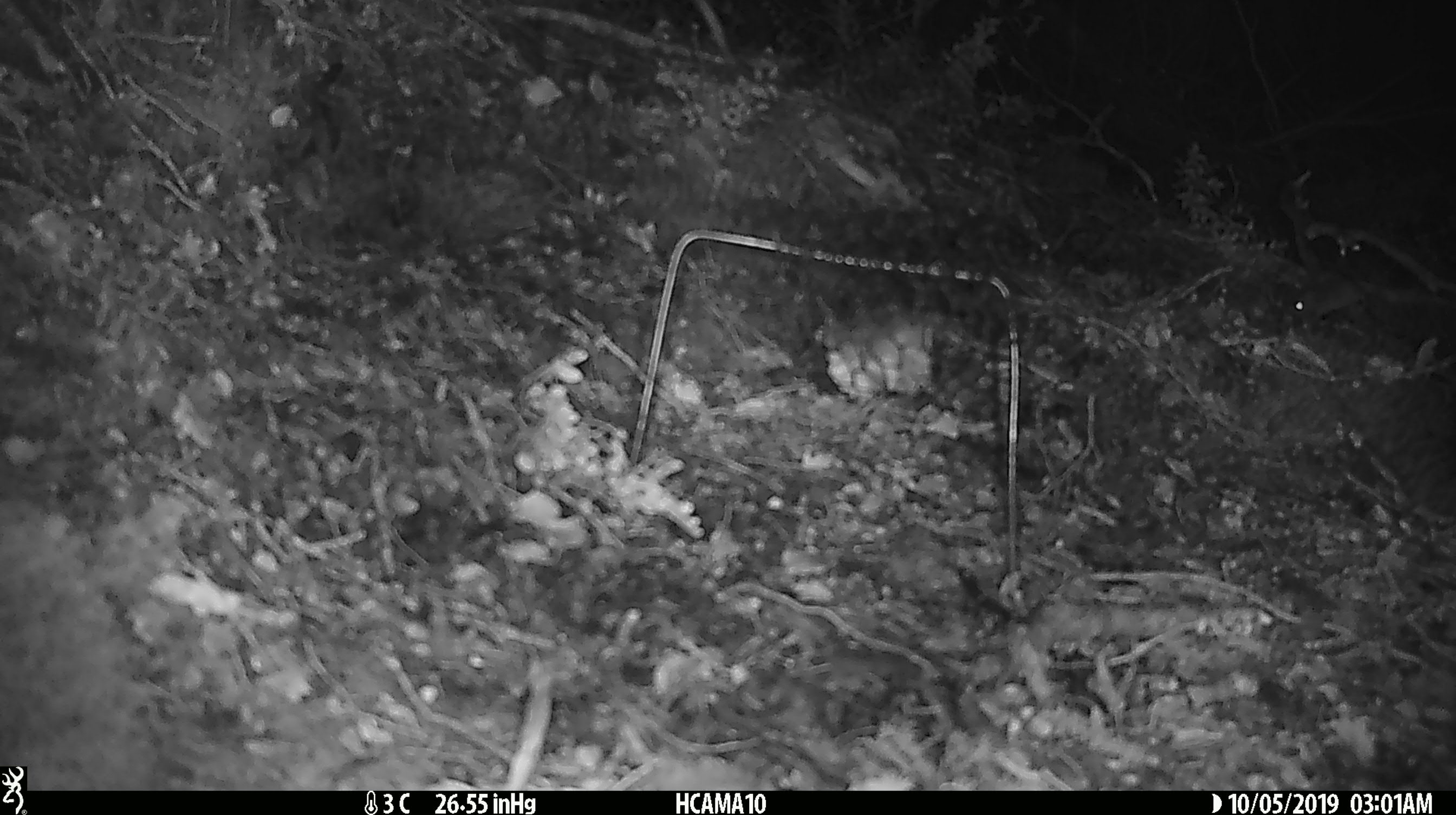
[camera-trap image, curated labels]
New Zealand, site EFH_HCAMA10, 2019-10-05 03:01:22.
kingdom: Animalia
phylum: Chordata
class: Mammalia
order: Rodentia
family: Muridae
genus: Mus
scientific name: Mus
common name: mouse